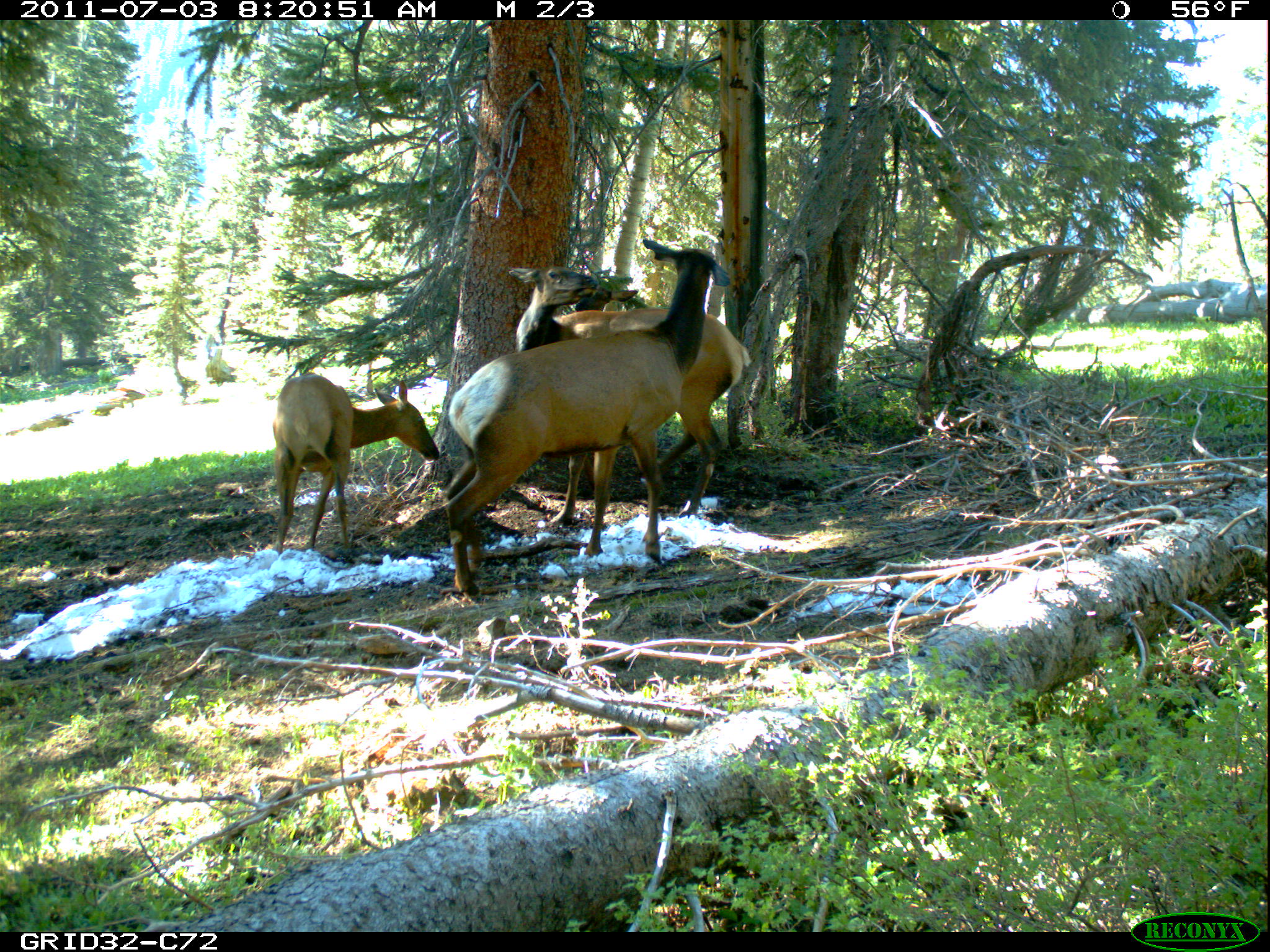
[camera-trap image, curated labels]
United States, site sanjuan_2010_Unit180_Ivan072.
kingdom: Animalia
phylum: Chordata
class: Mammalia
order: Artiodactyla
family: Cervidae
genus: Cervus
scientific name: Cervus elaphus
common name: red deer